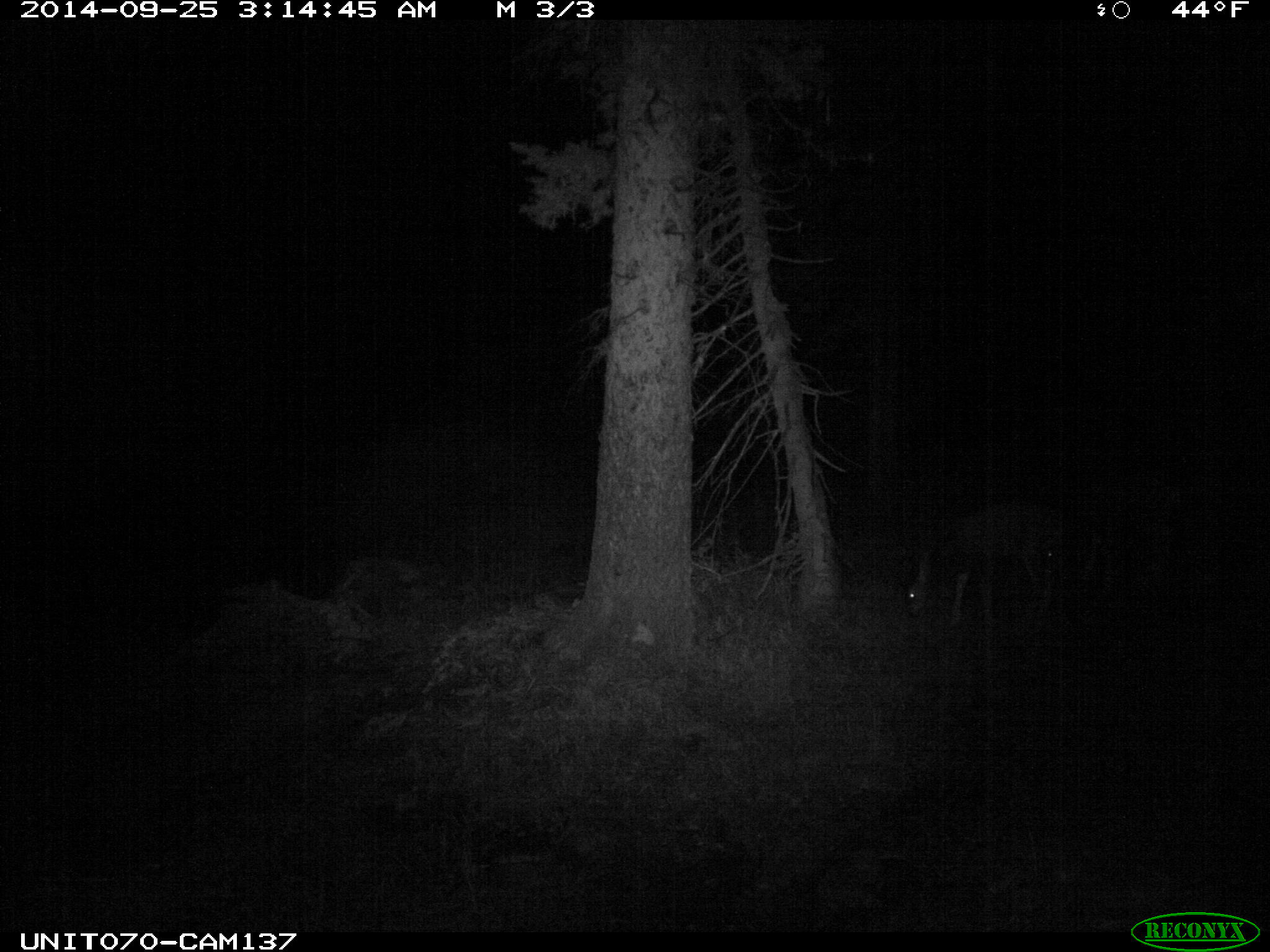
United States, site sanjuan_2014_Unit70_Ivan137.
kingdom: Animalia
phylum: Chordata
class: Mammalia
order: Artiodactyla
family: Cervidae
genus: Odocoileus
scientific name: Odocoileus hemionus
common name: mule deer